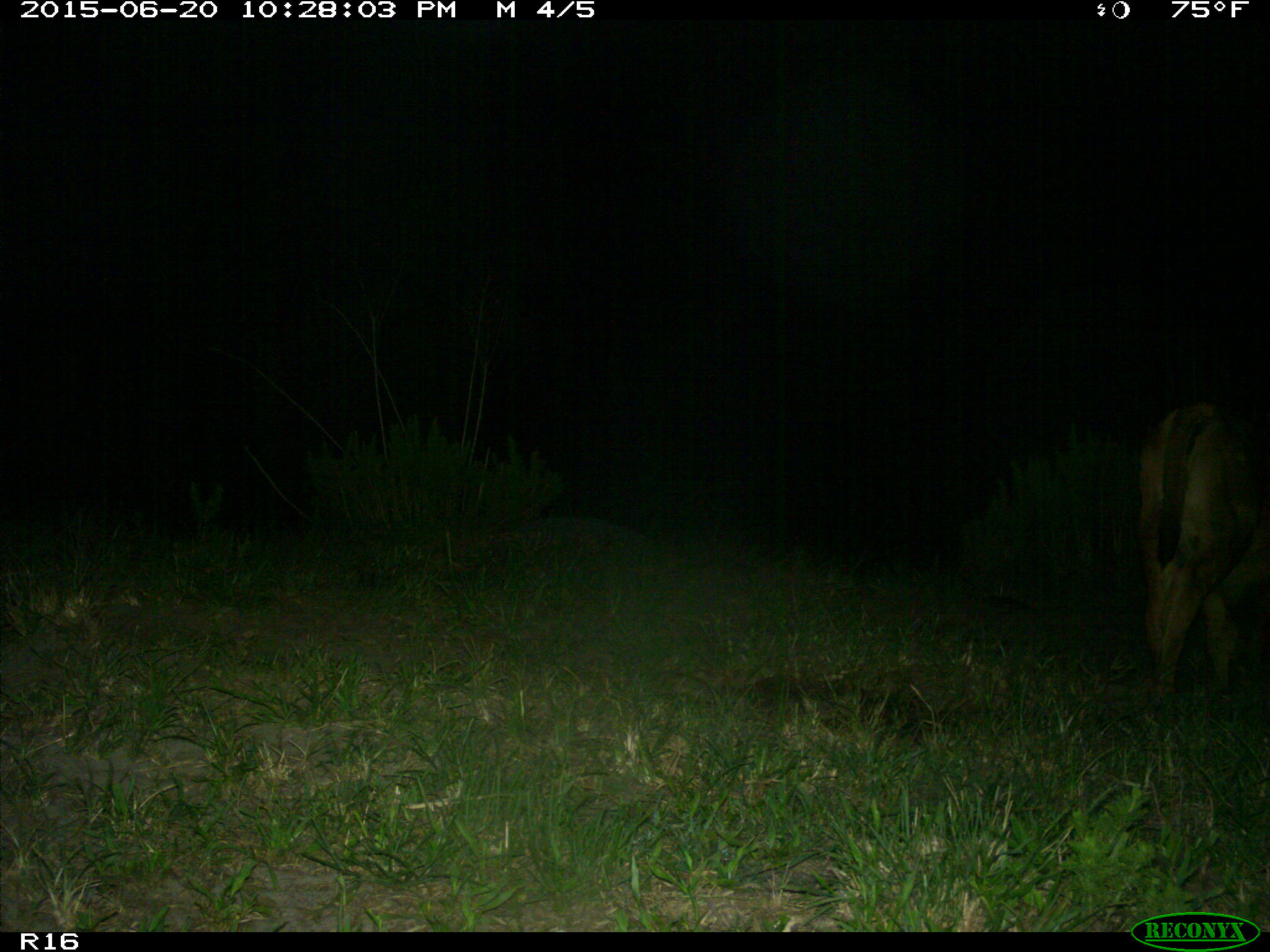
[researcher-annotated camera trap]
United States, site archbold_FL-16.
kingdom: Animalia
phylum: Chordata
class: Mammalia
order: Artiodactyla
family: Bovidae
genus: Bos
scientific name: Bos taurus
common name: domestic cow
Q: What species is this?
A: Bos taurus (domestic cow).